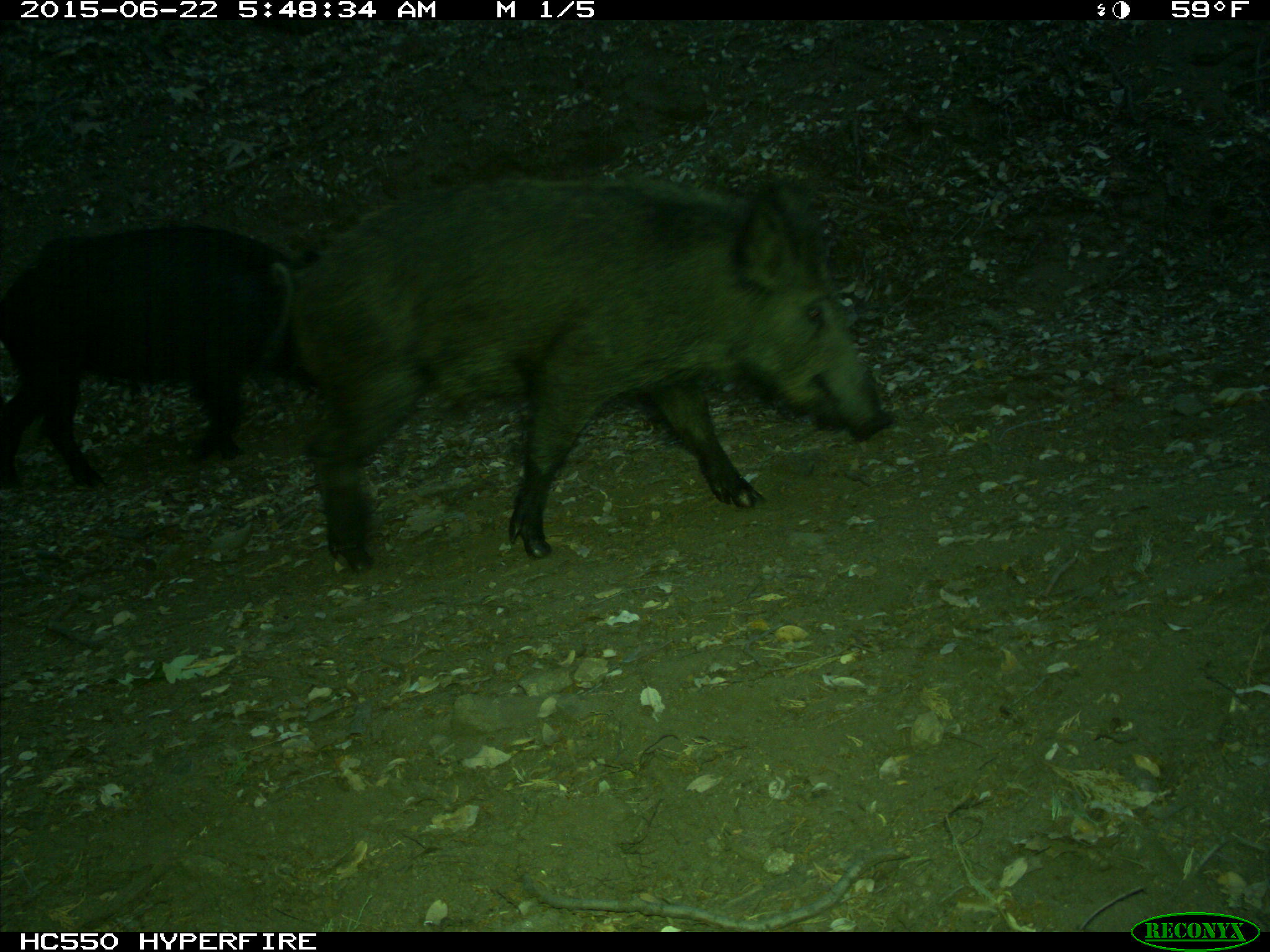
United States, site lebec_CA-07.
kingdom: Animalia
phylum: Chordata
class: Mammalia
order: Artiodactyla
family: Suidae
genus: Sus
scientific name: Sus scrofa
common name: wild boar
Sus scrofa (wild boar).